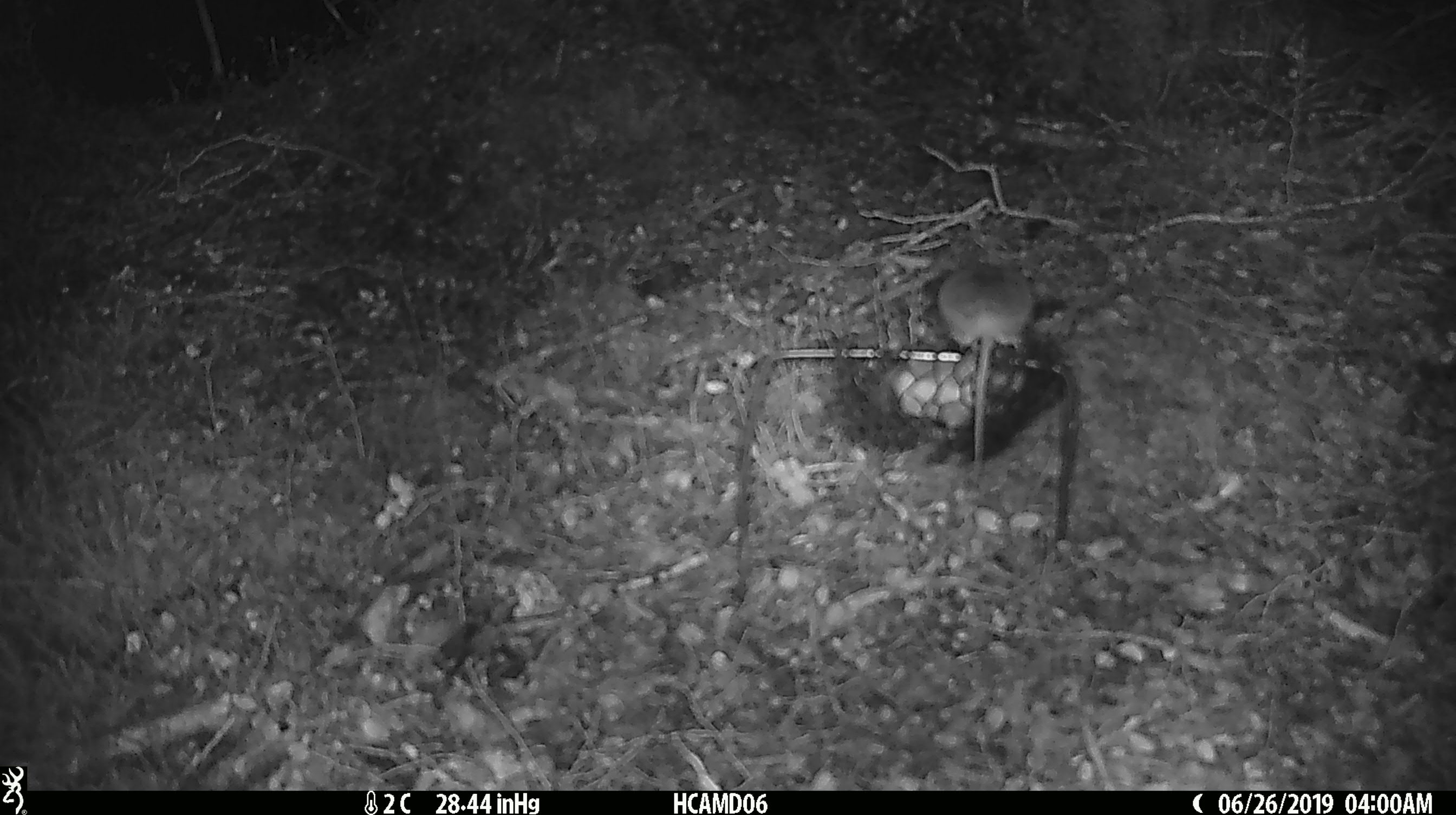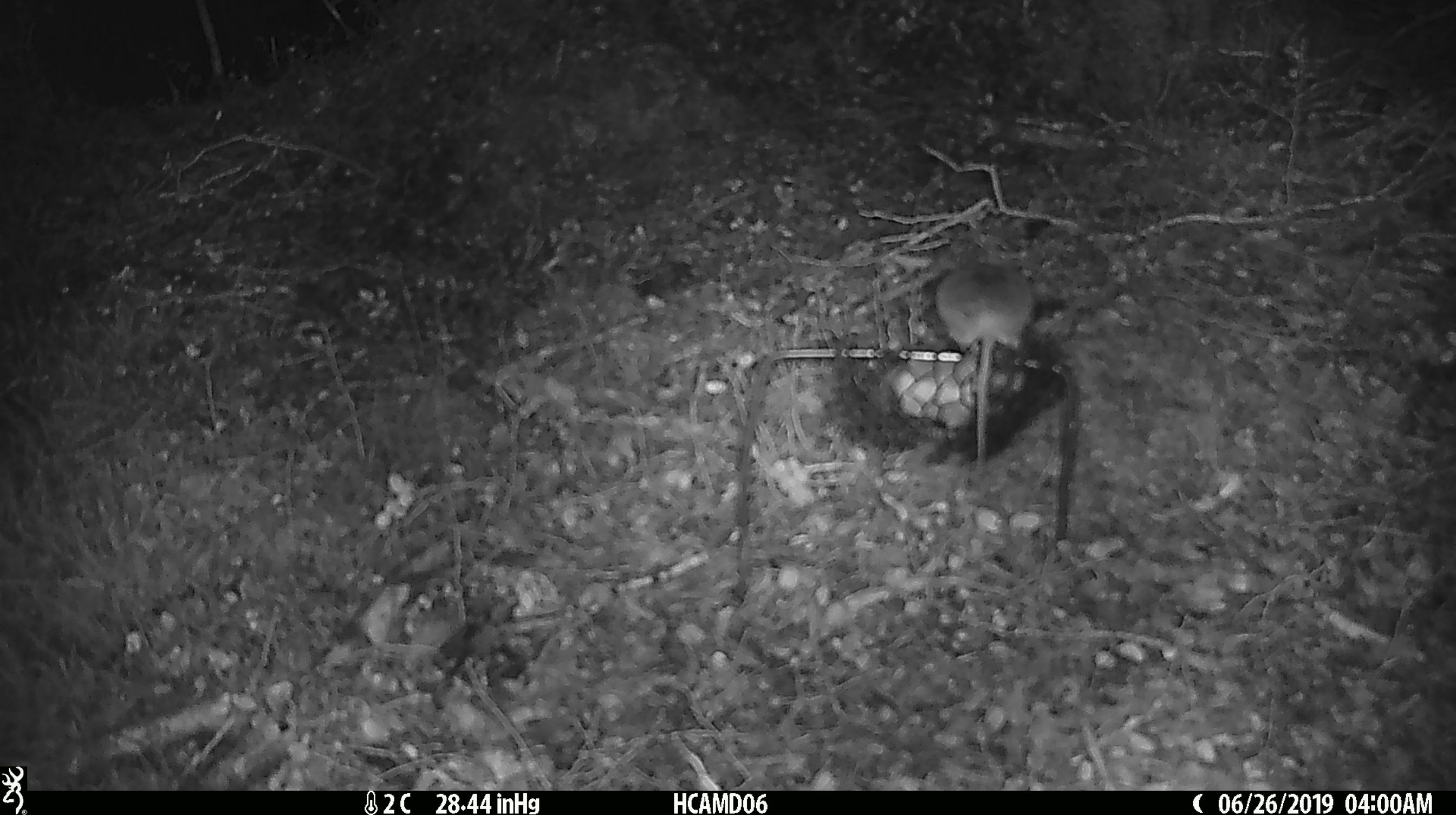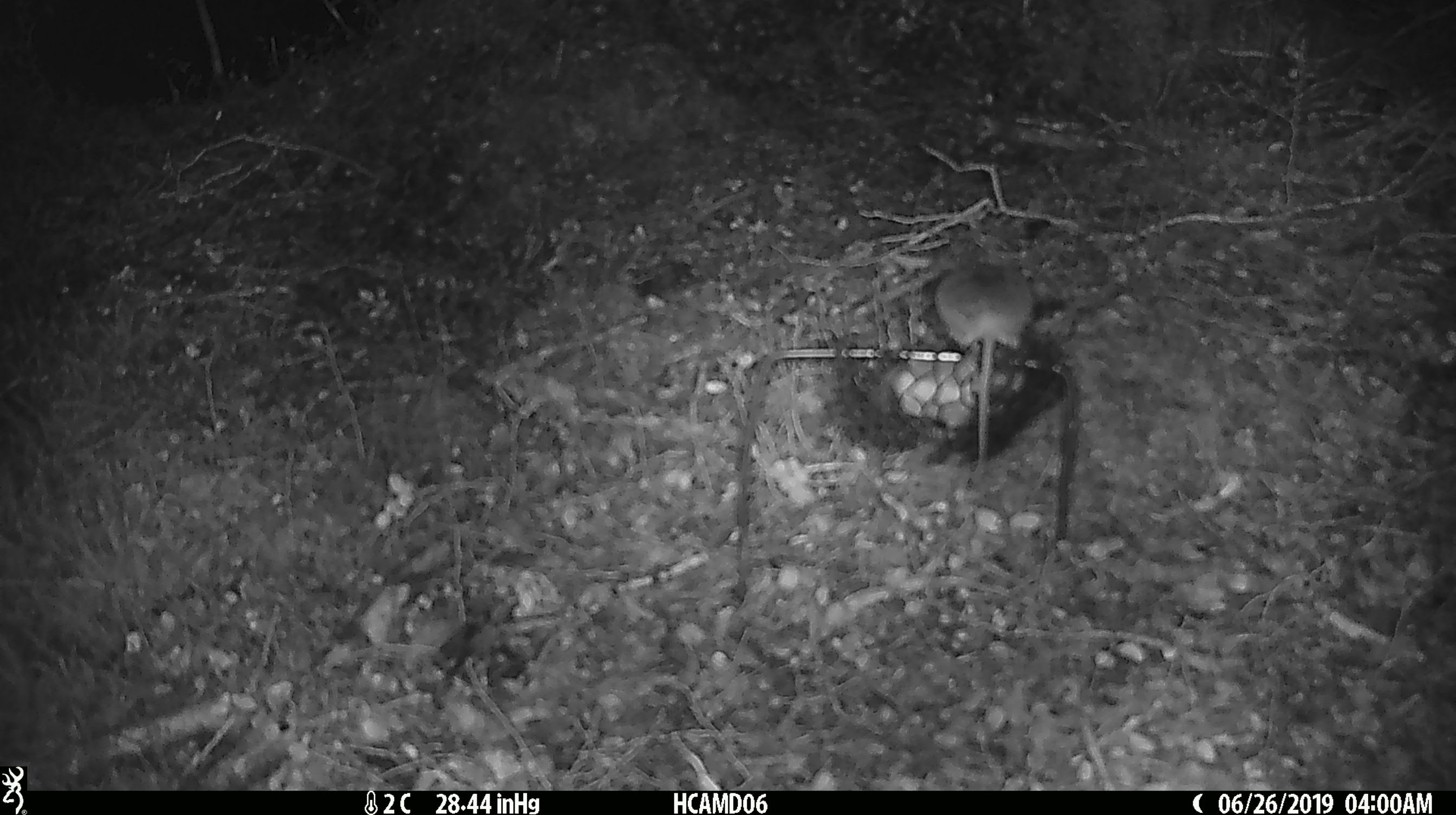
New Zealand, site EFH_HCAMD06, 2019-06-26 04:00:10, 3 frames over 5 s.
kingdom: Animalia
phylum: Chordata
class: Mammalia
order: Rodentia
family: Muridae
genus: Mus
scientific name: Mus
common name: mouse